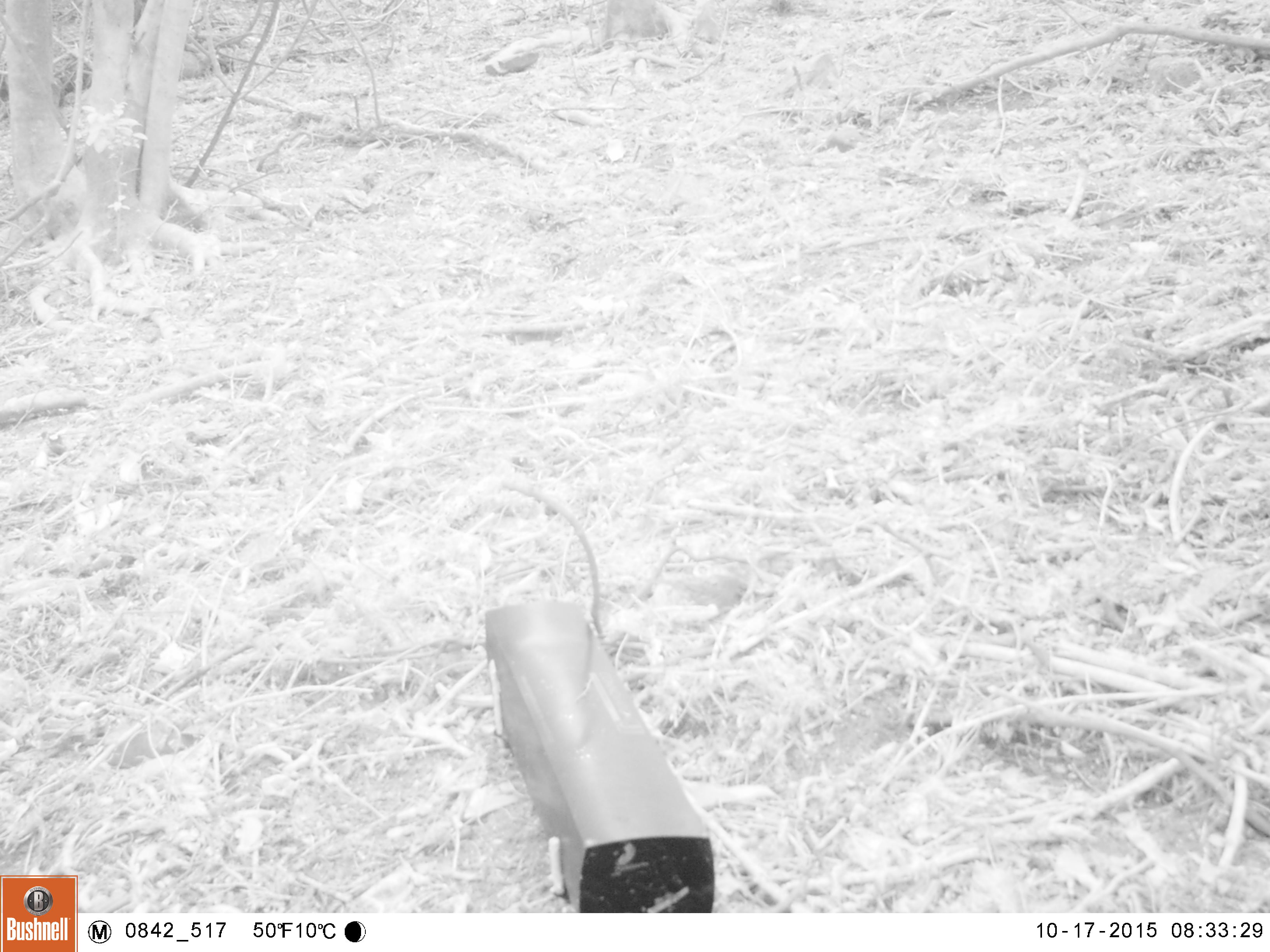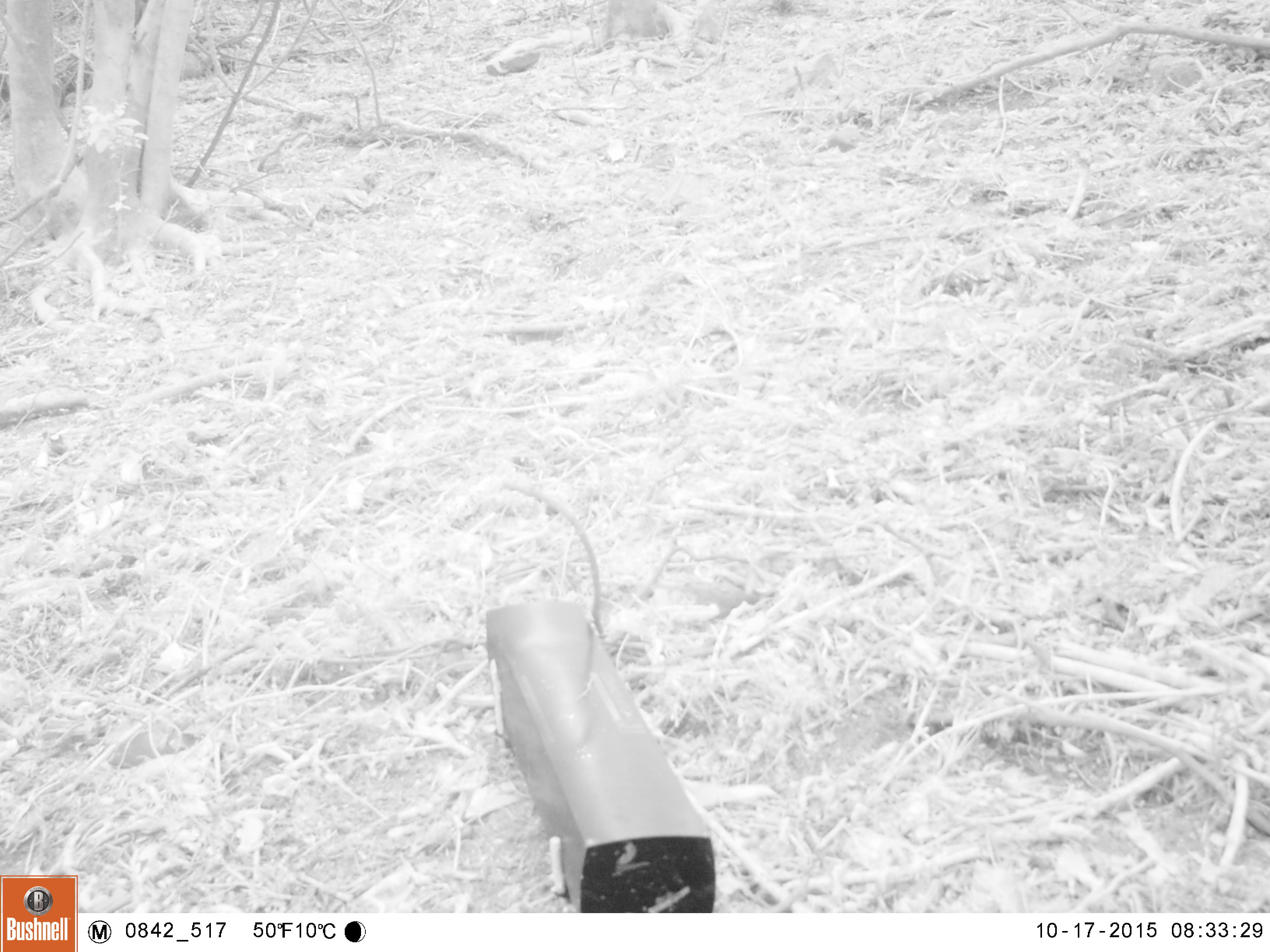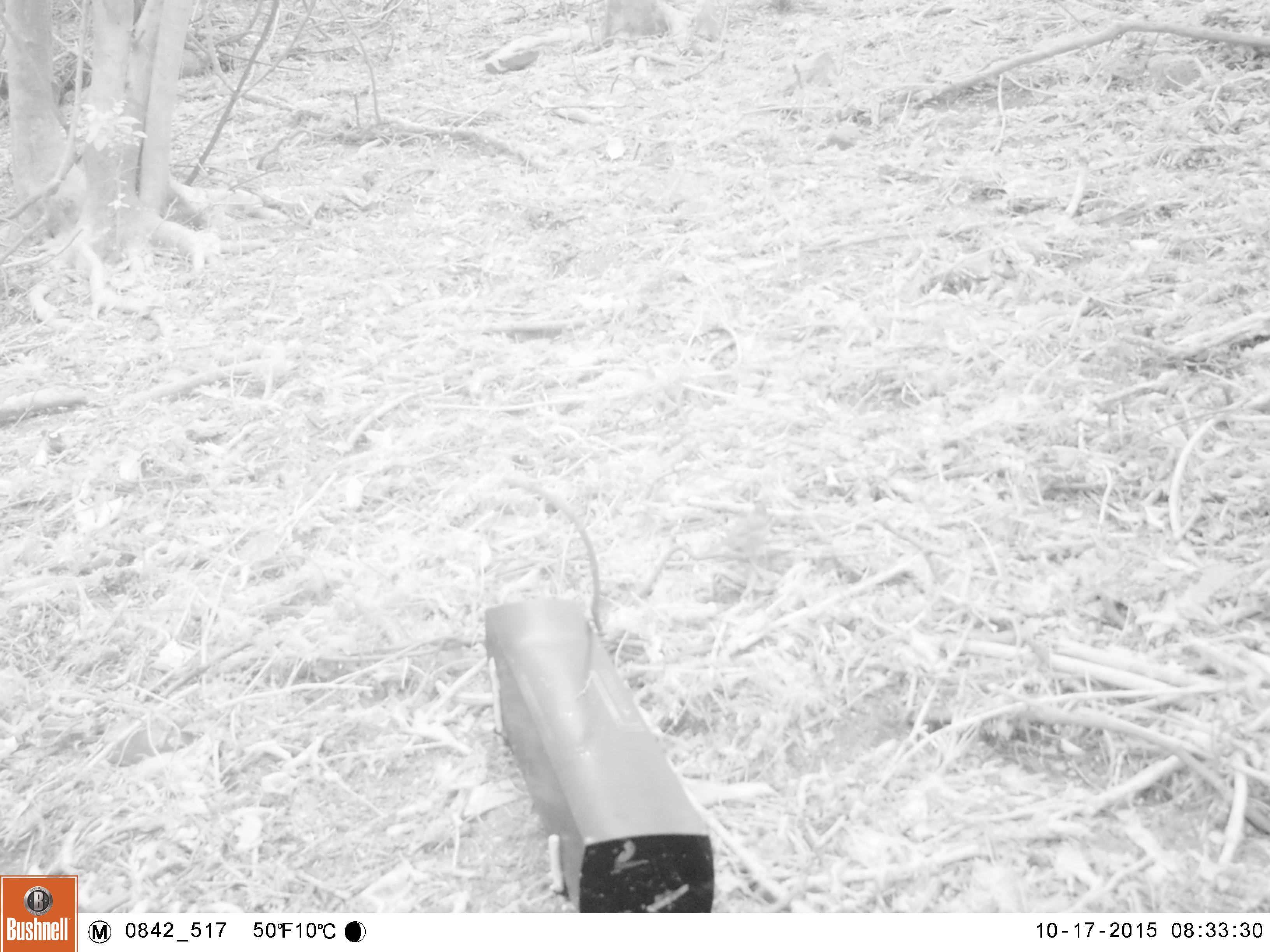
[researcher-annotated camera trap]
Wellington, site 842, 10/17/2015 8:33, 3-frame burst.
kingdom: Animalia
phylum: Chordata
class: Aves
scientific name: Aves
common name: bird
Bird (Aves).